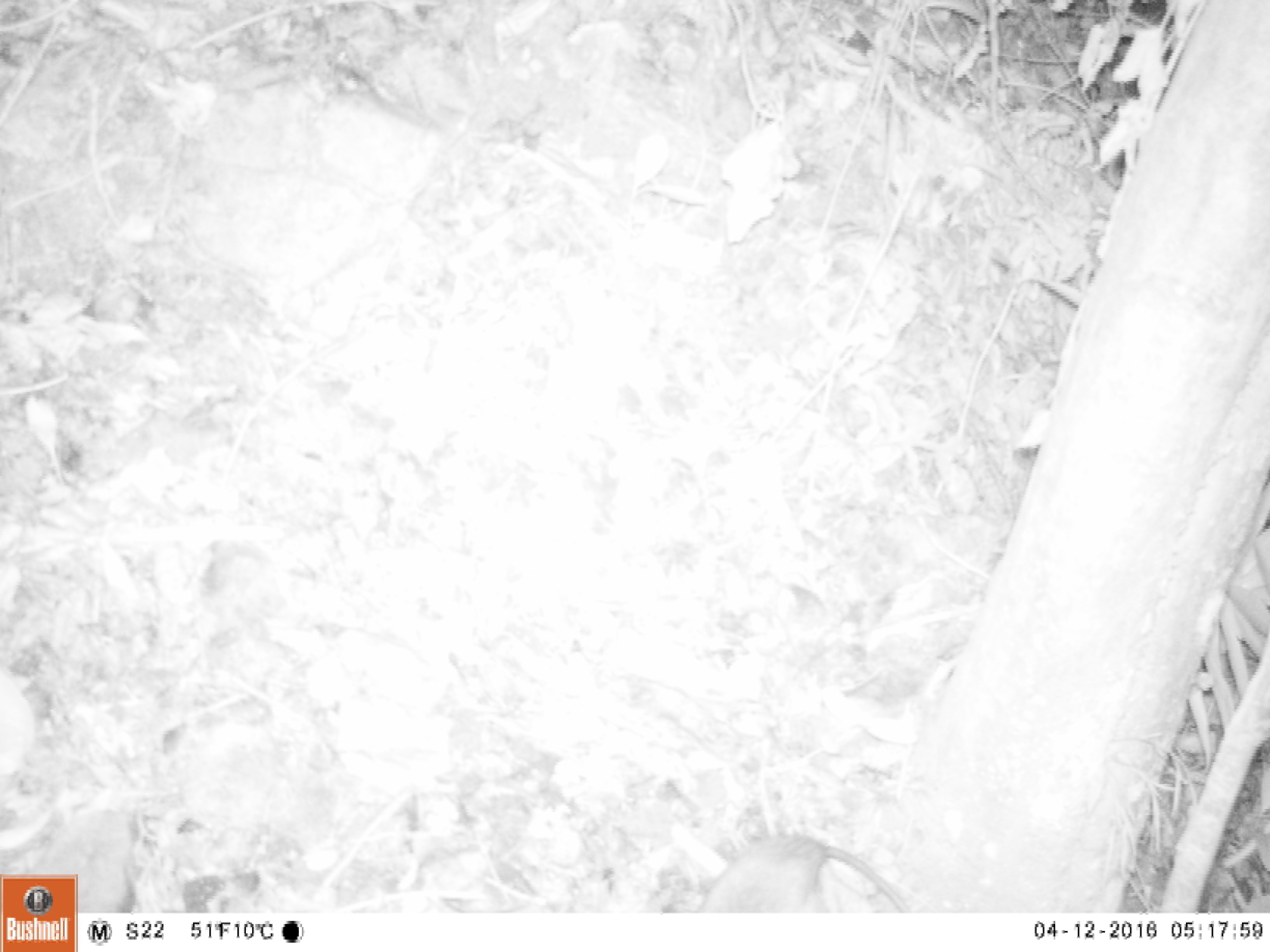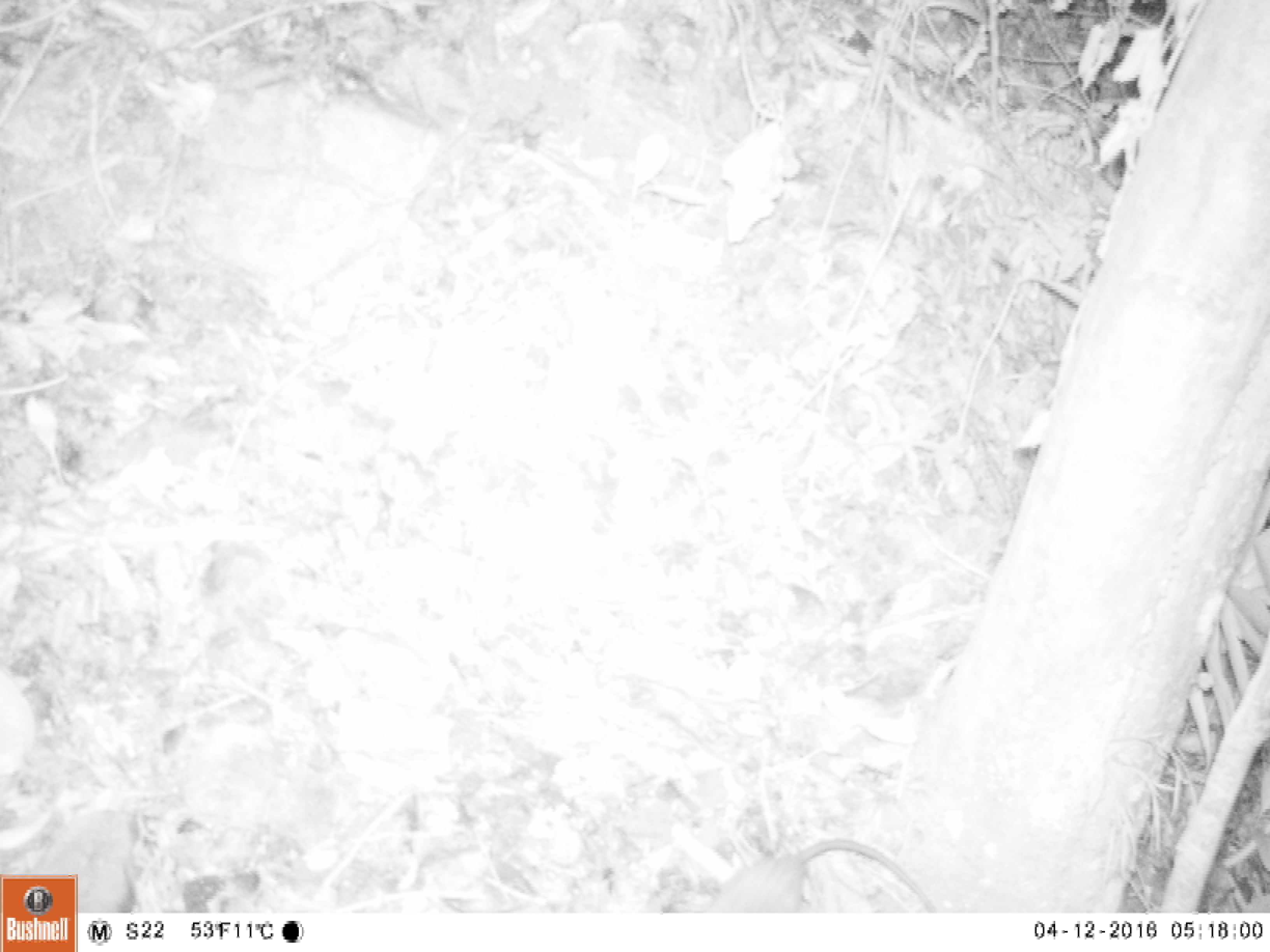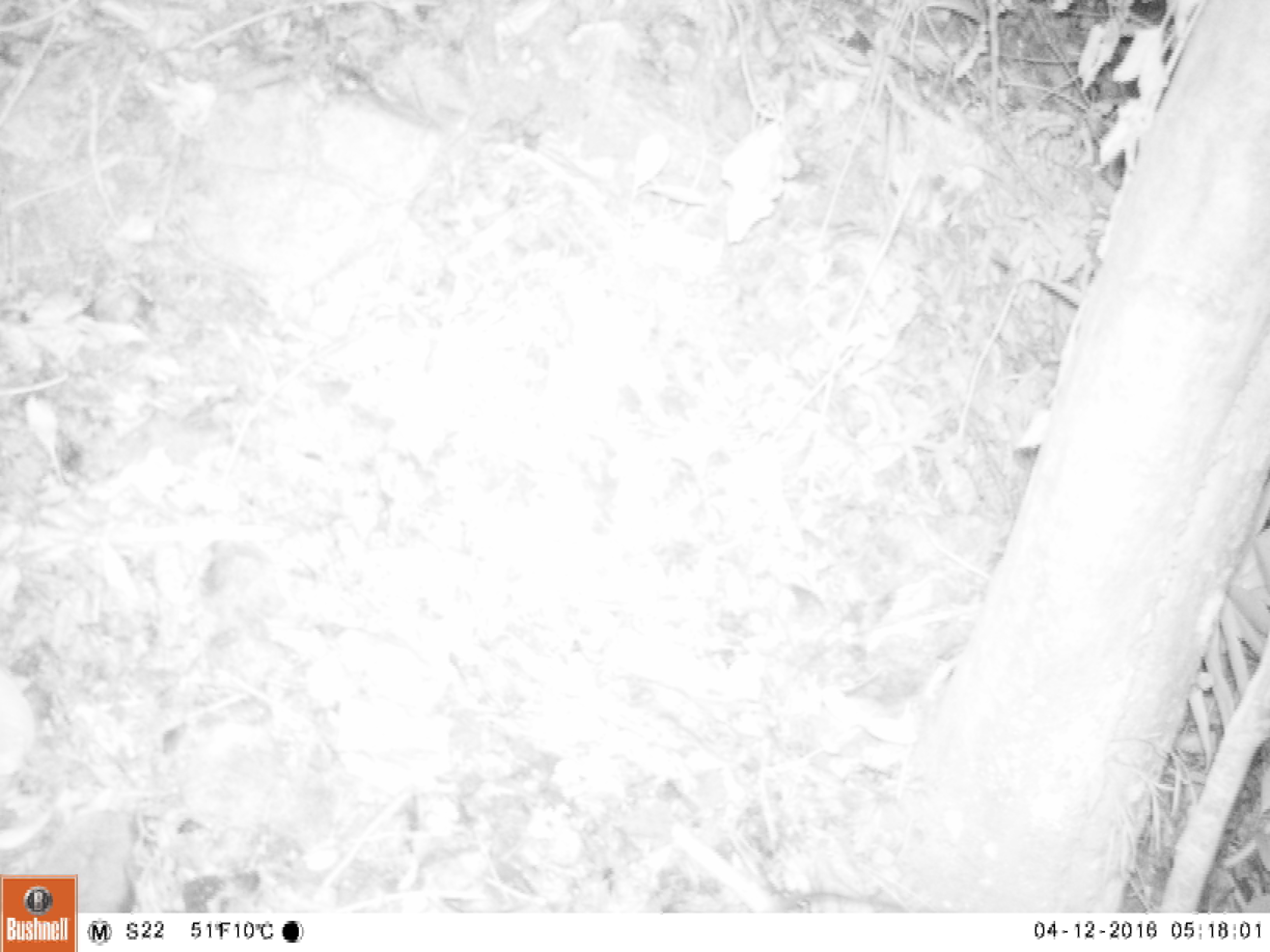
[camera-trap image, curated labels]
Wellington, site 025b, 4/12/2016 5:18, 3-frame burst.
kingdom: Animalia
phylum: Chordata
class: Mammalia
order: Rodentia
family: Muridae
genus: Rattus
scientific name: Rattus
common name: rat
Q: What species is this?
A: Rat (Rattus).